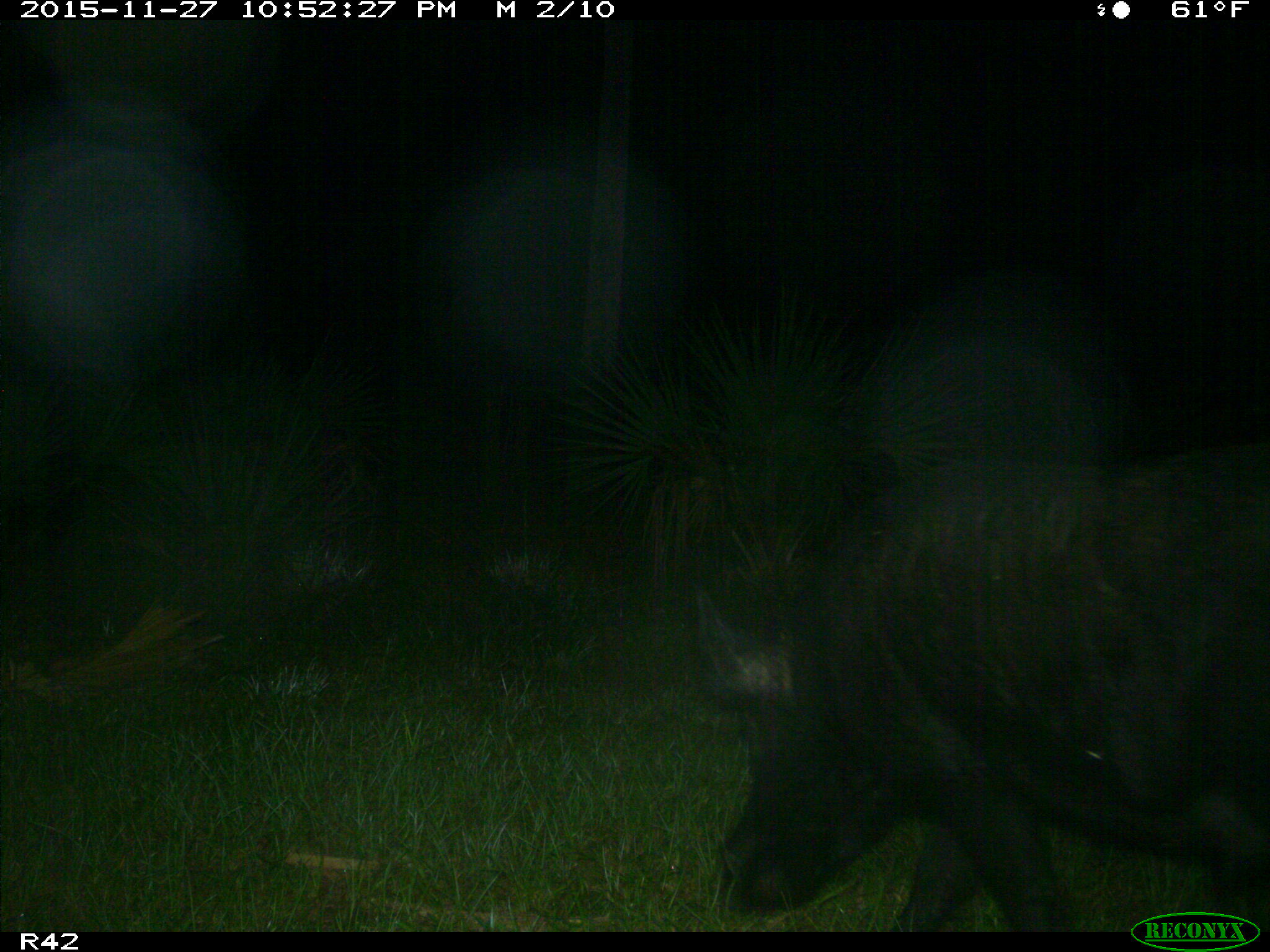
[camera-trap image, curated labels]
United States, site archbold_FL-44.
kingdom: Animalia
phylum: Chordata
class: Mammalia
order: Artiodactyla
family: Suidae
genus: Sus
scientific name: Sus scrofa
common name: wild boar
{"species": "Sus scrofa (wild boar)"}